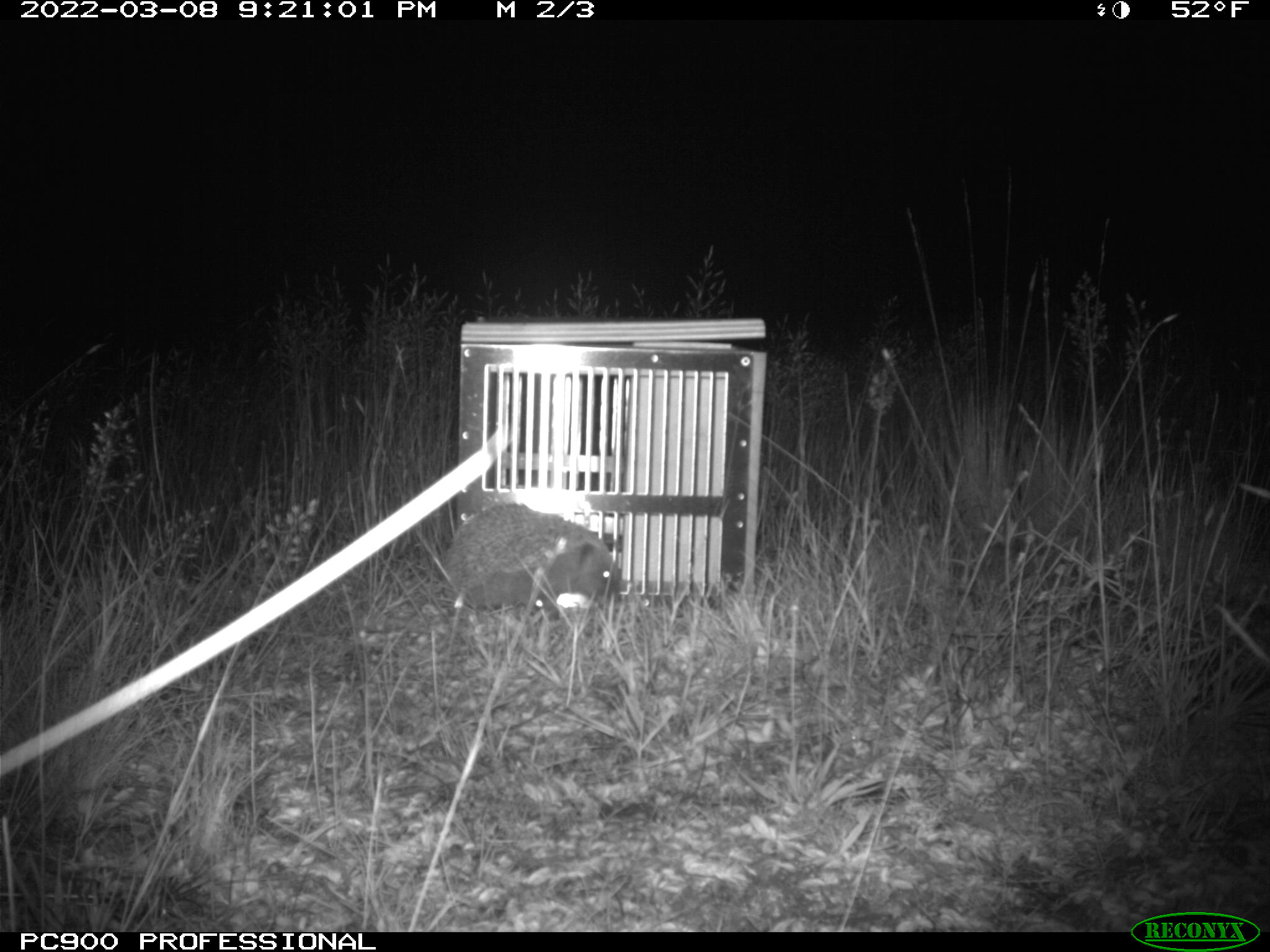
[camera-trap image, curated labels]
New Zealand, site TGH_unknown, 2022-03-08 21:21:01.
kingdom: Animalia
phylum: Chordata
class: Mammalia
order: Eulipotyphla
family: Erinaceidae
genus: Erinaceus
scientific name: Erinaceus europaeus europaeus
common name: european hedgehog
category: hedgehog